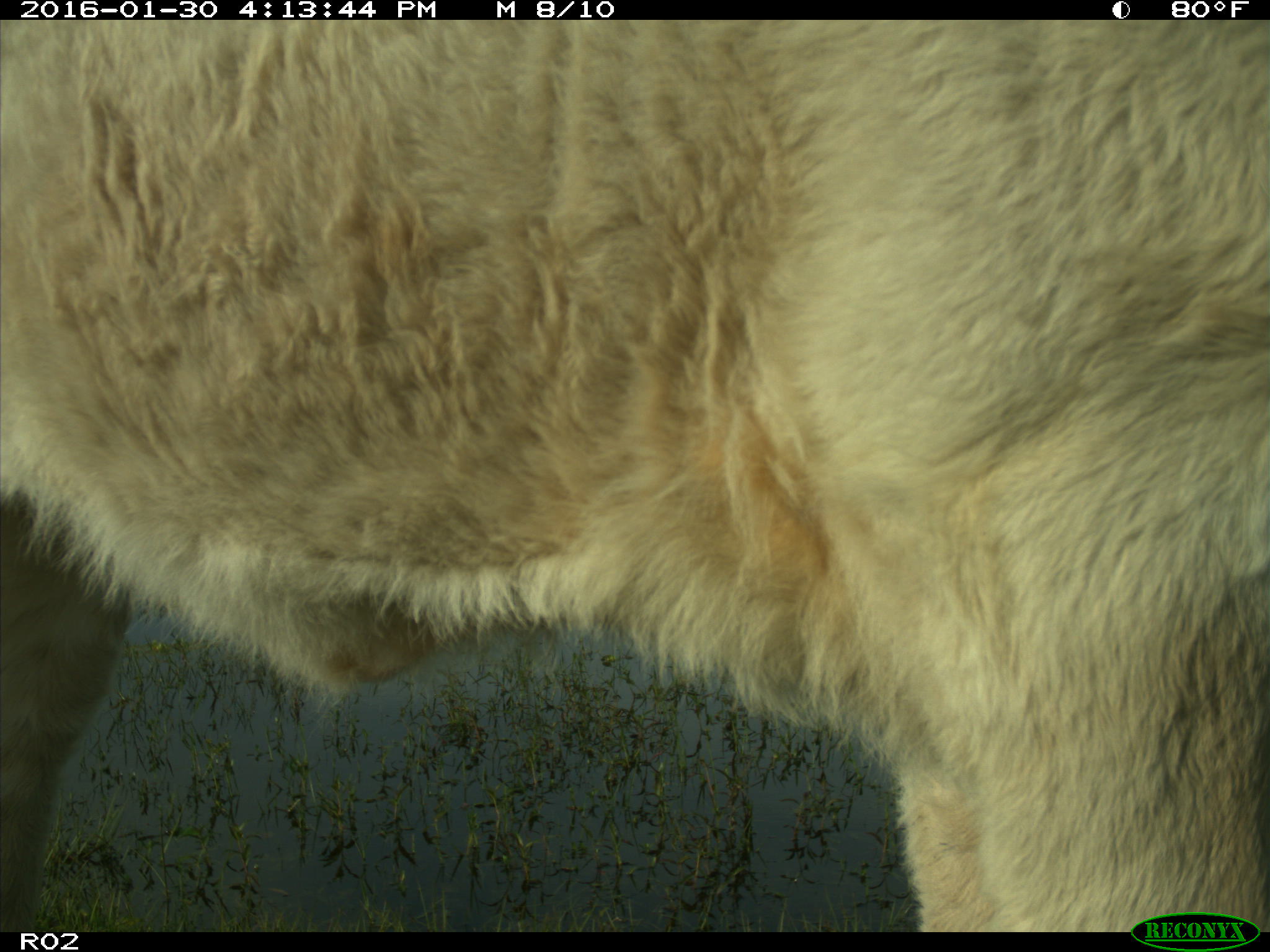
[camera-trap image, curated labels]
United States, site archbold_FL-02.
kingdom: Animalia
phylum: Chordata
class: Mammalia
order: Artiodactyla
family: Bovidae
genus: Bos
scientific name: Bos taurus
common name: domestic cow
Bos taurus (domestic cow).